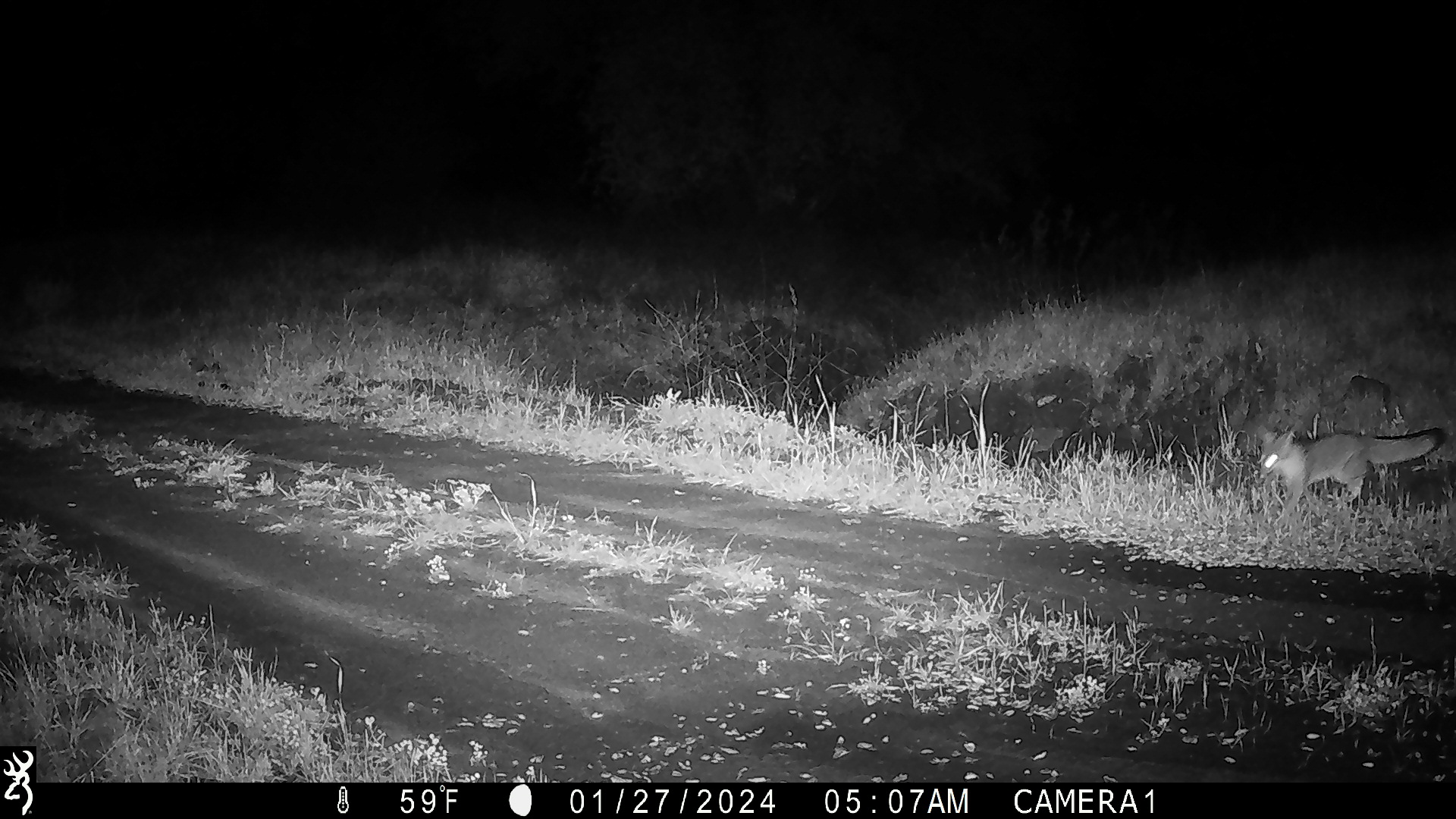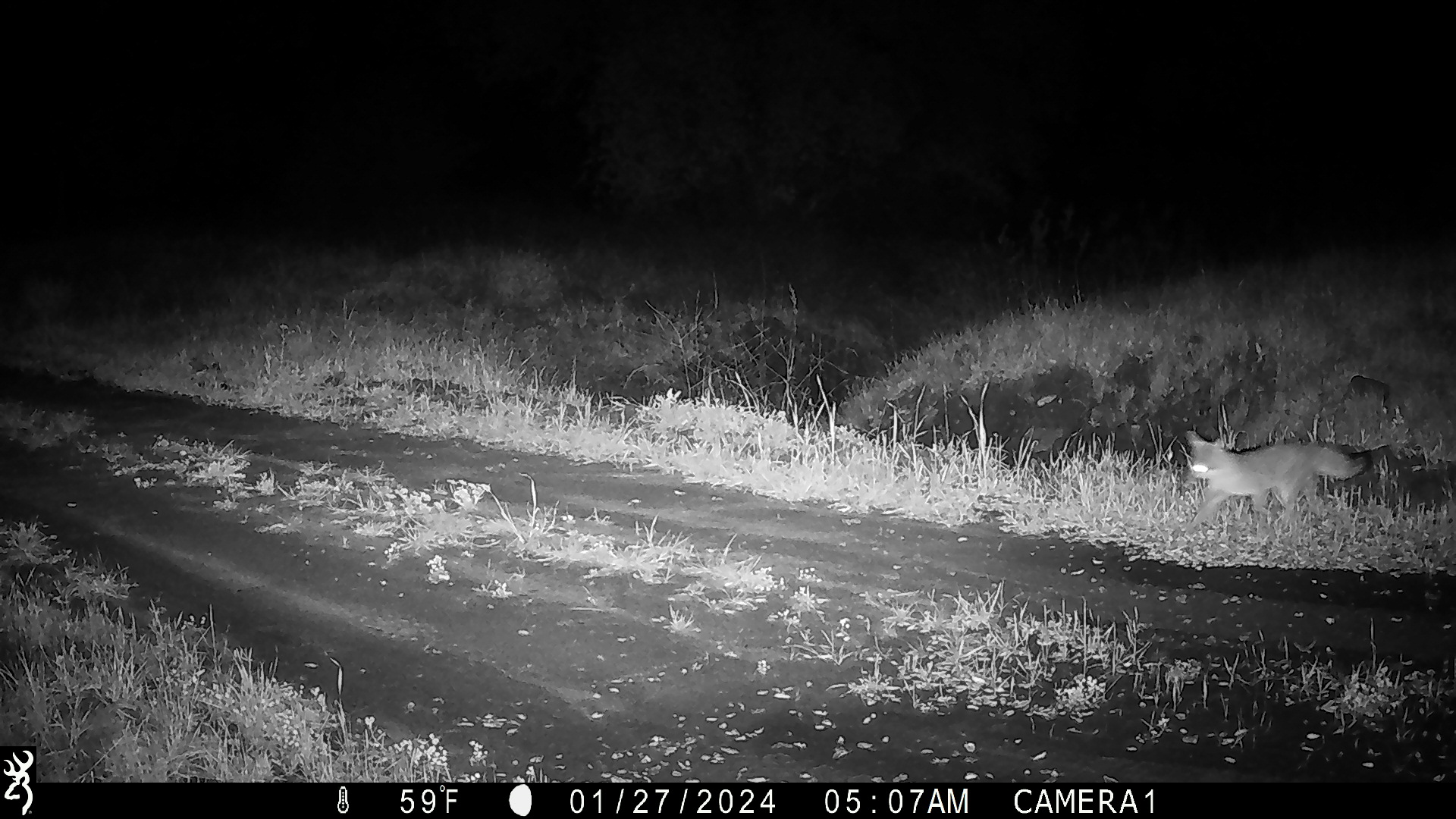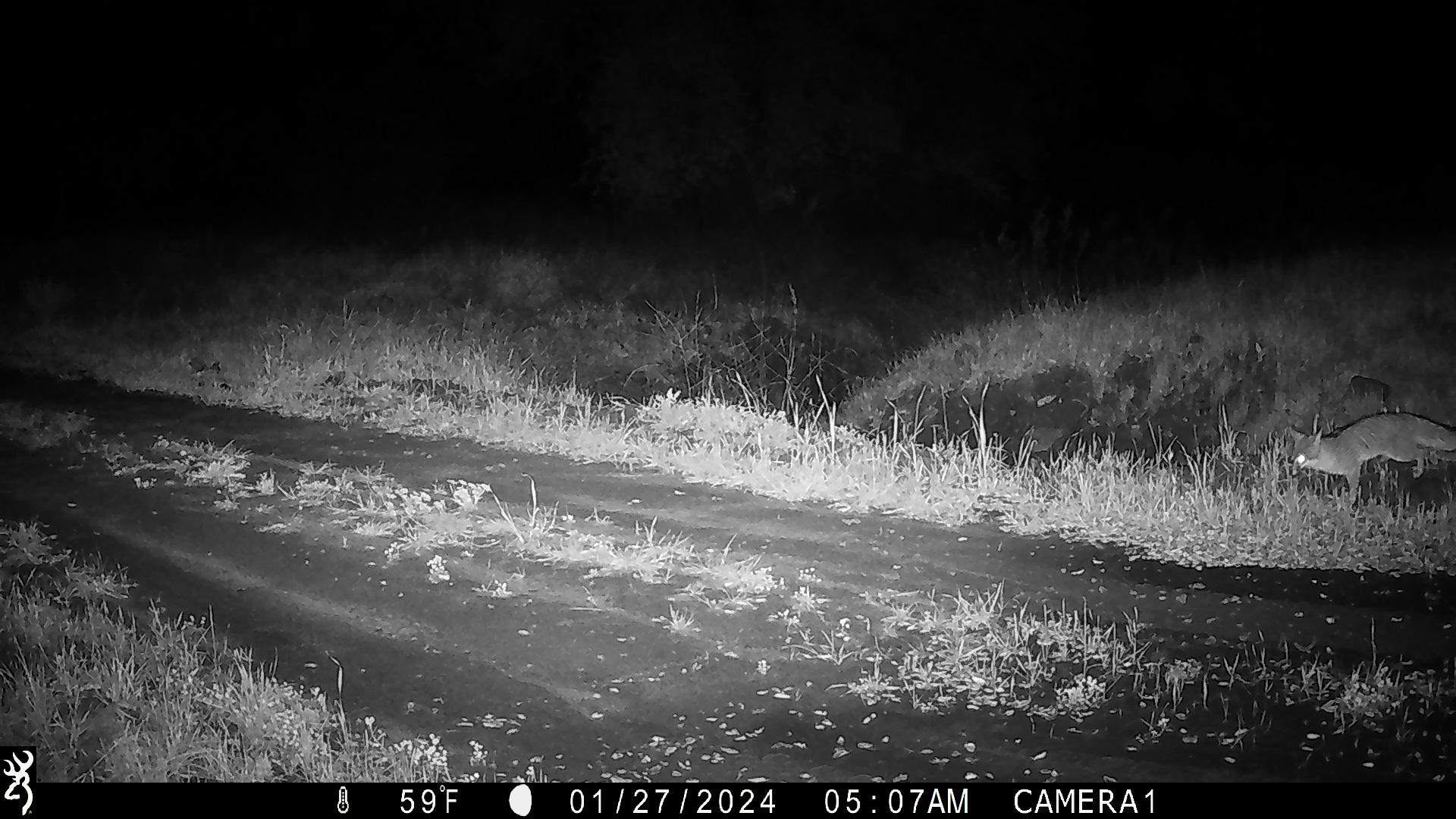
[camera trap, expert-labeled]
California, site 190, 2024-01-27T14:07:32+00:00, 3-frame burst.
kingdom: Animalia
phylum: Chordata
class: Mammalia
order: Carnivora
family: Canidae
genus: Urocyon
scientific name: Urocyon cinereoargenteus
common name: gray fox